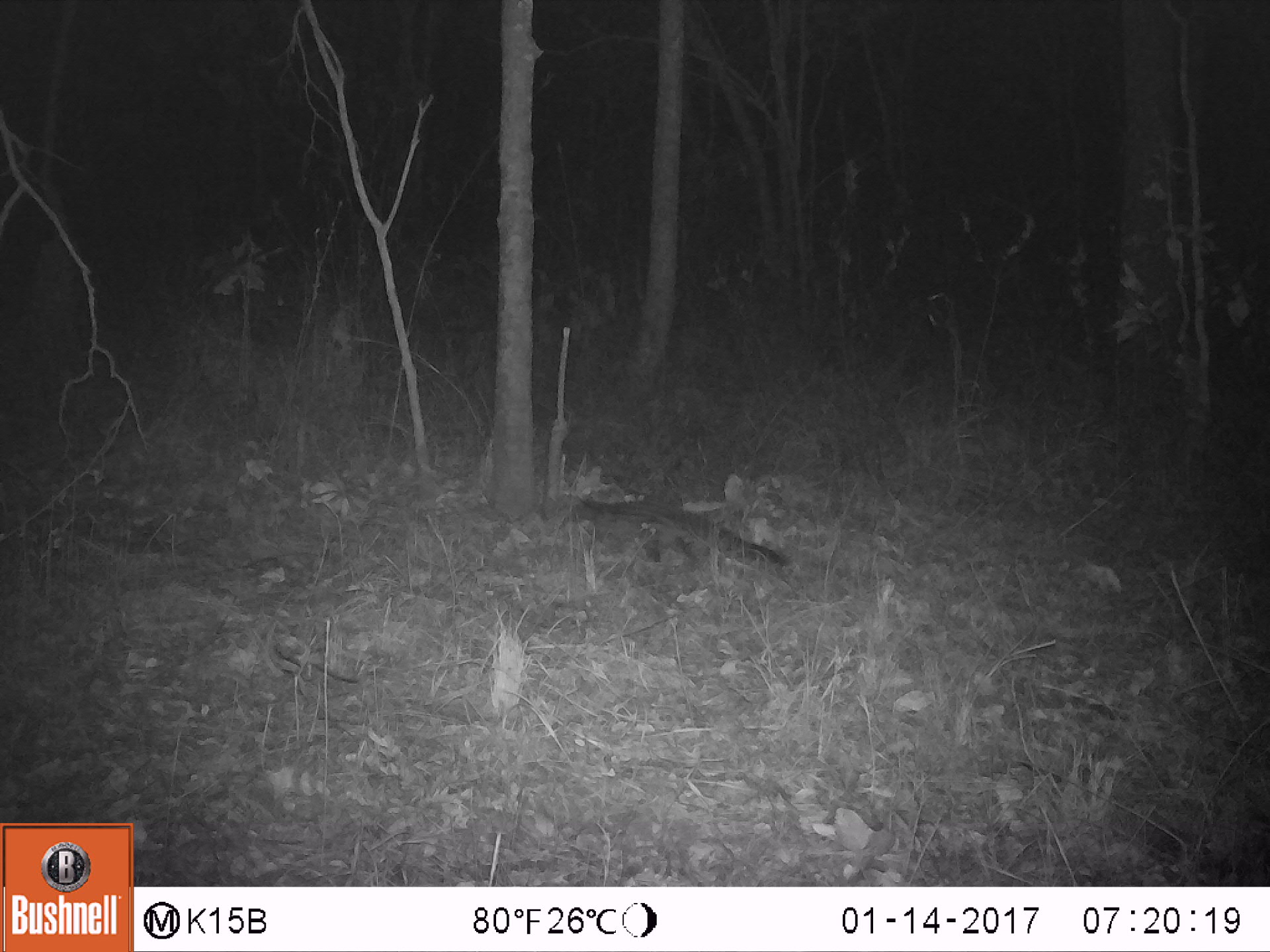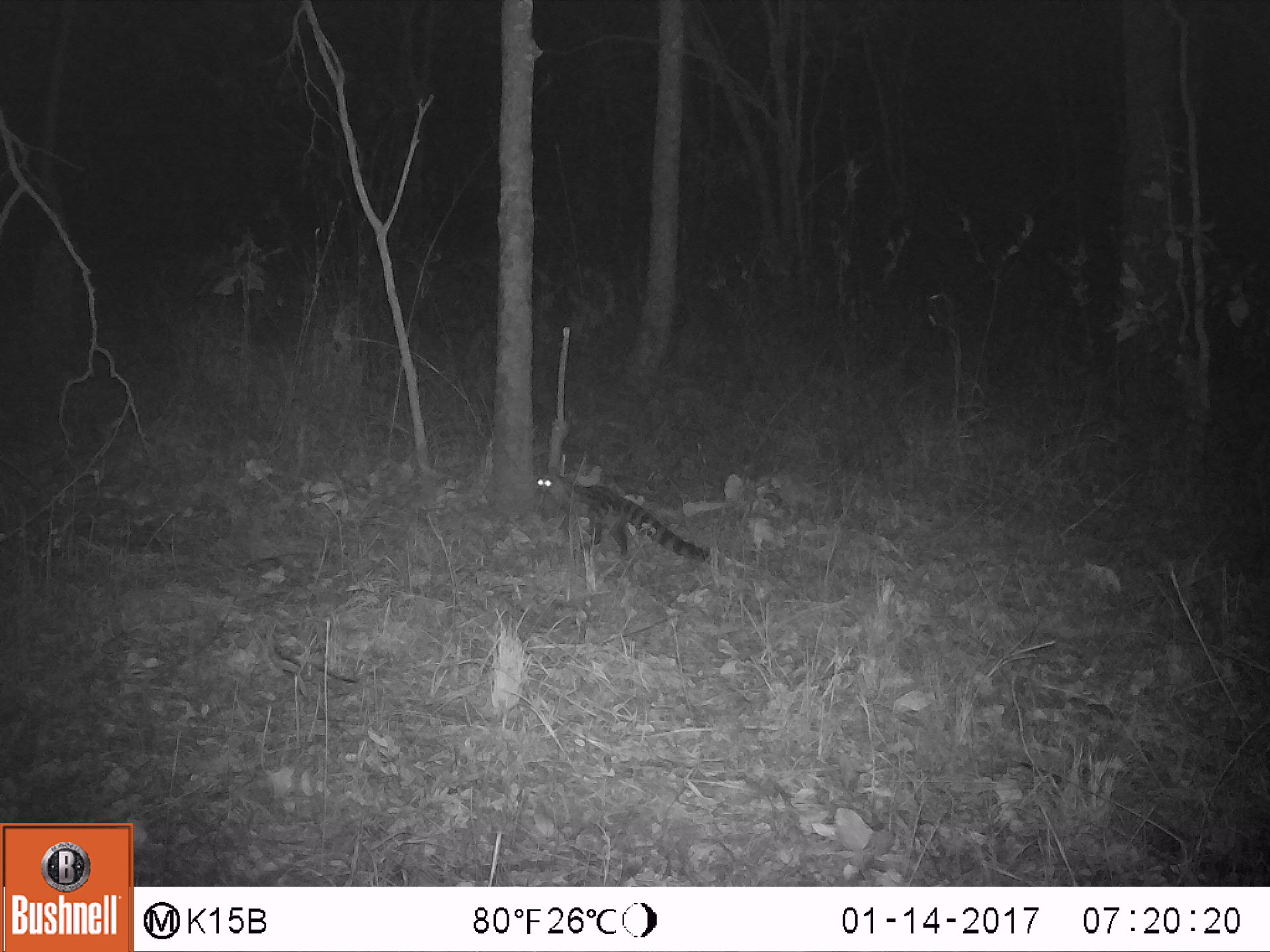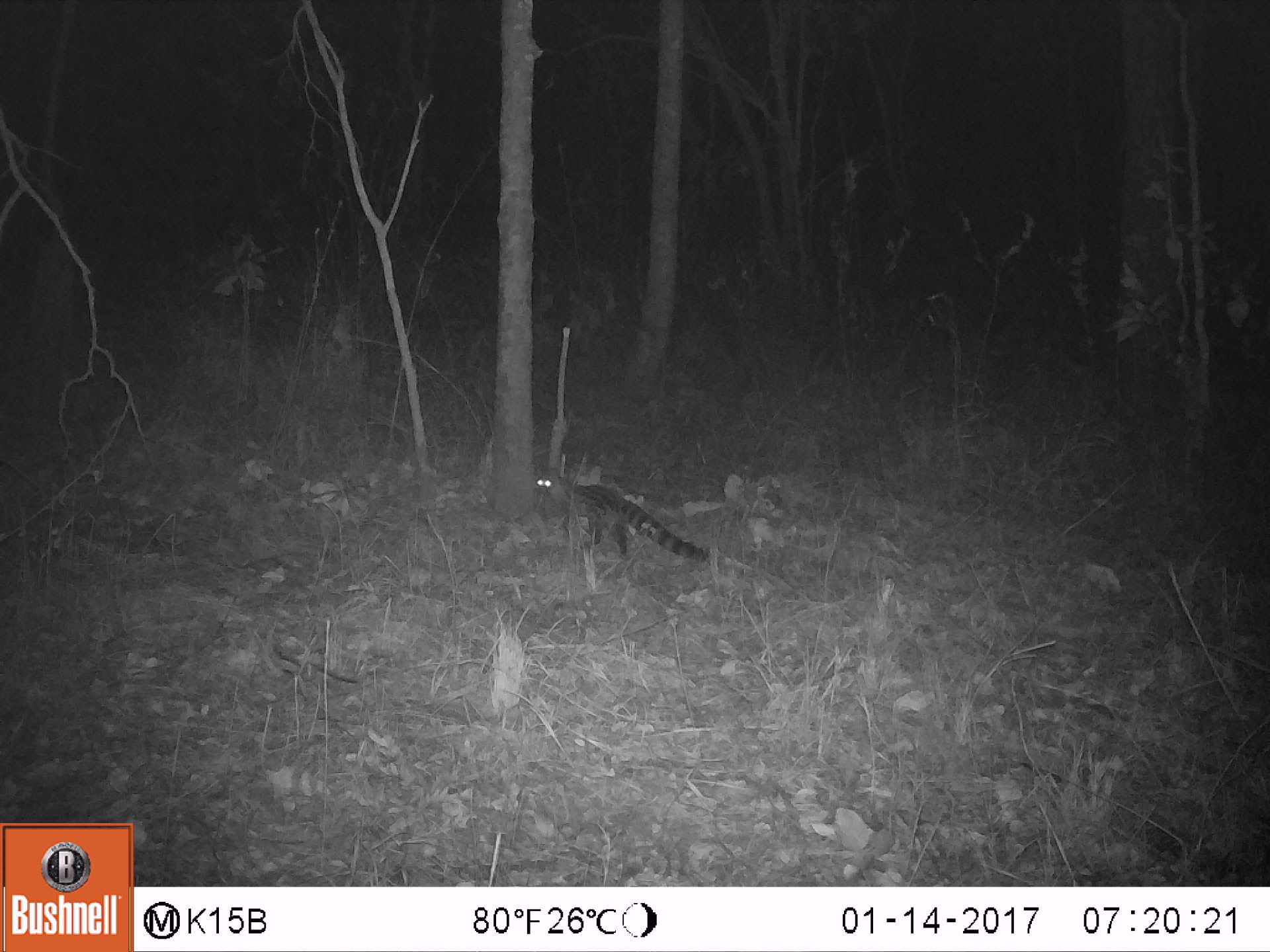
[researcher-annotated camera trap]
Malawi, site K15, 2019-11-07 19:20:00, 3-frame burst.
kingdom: Animalia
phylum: Chordata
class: Mammalia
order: Carnivora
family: Viverridae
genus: Genetta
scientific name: Genetta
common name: genet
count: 1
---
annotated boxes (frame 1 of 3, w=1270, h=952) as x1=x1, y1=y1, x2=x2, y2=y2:
genet: x1=568, y1=483, x2=791, y2=576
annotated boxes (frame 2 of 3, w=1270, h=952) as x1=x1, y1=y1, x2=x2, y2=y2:
genet: x1=531, y1=471, x2=715, y2=574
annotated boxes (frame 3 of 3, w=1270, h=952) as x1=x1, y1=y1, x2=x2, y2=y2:
genet: x1=533, y1=470, x2=720, y2=569